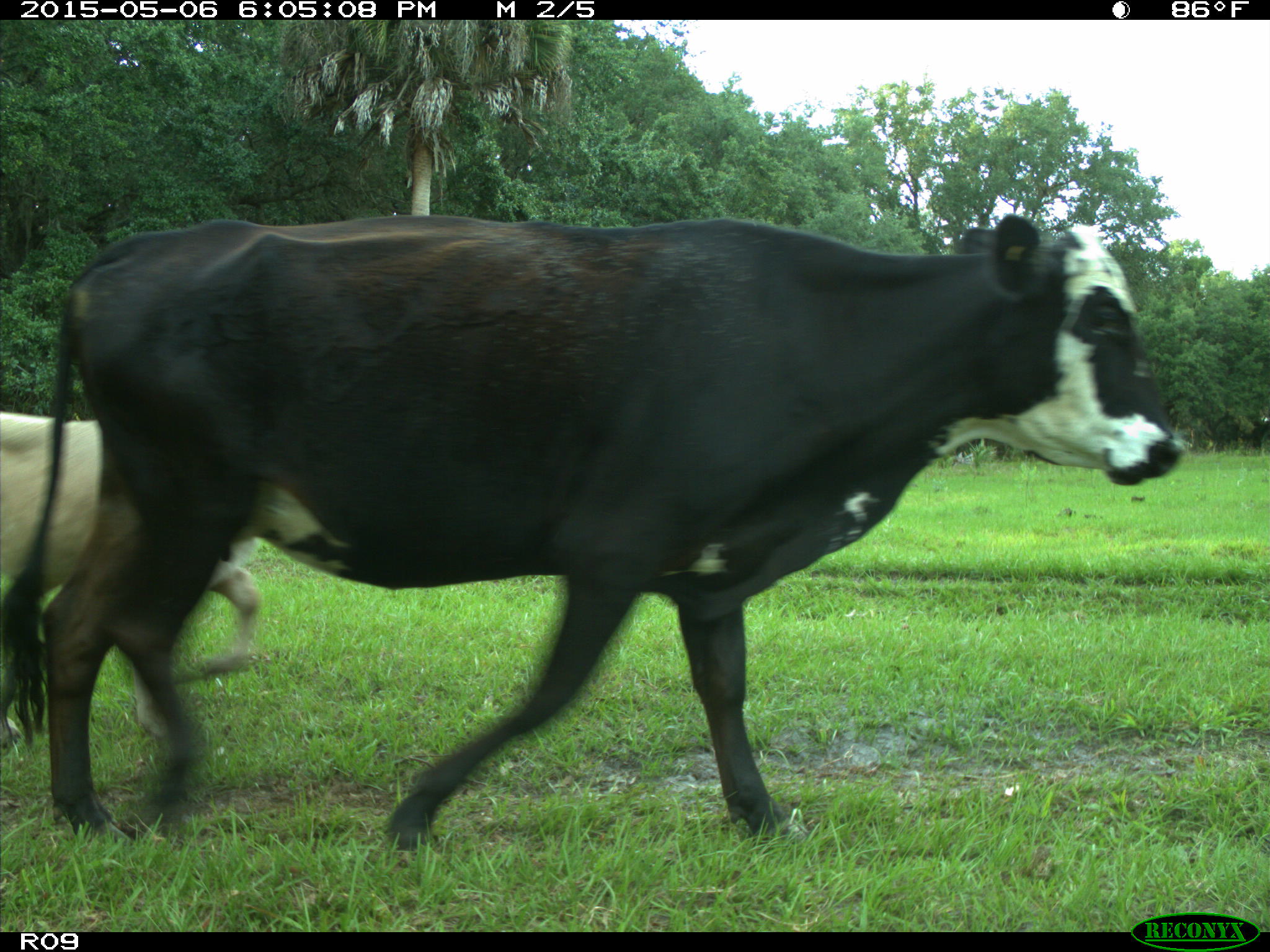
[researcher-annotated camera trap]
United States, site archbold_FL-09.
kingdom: Animalia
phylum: Chordata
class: Mammalia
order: Artiodactyla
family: Bovidae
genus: Bos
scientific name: Bos taurus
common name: domestic cow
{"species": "Bos taurus (domestic cow)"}